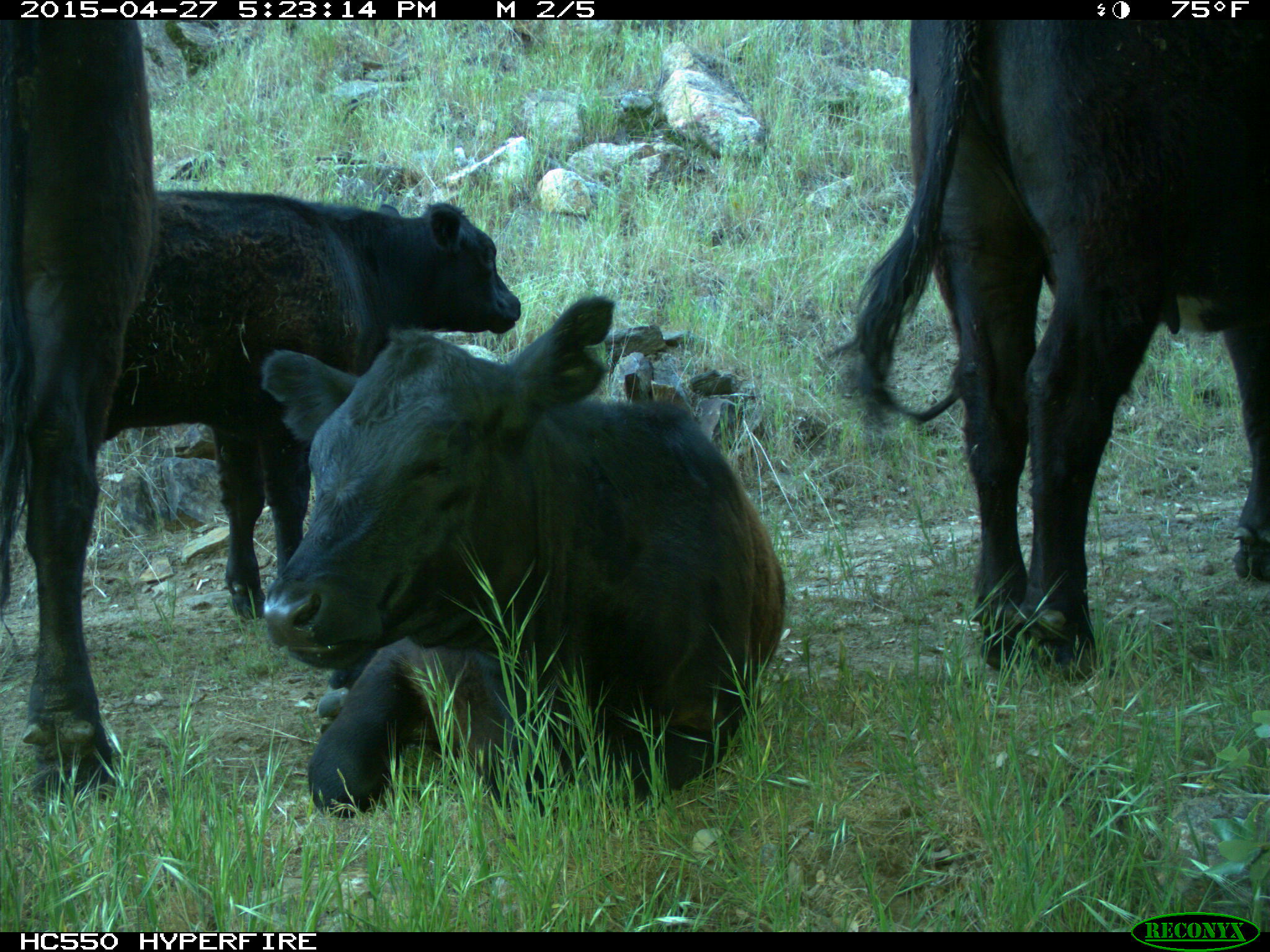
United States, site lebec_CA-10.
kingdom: Animalia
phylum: Chordata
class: Mammalia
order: Artiodactyla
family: Bovidae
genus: Bos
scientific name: Bos taurus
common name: domestic cow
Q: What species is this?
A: Bos taurus (domestic cow).